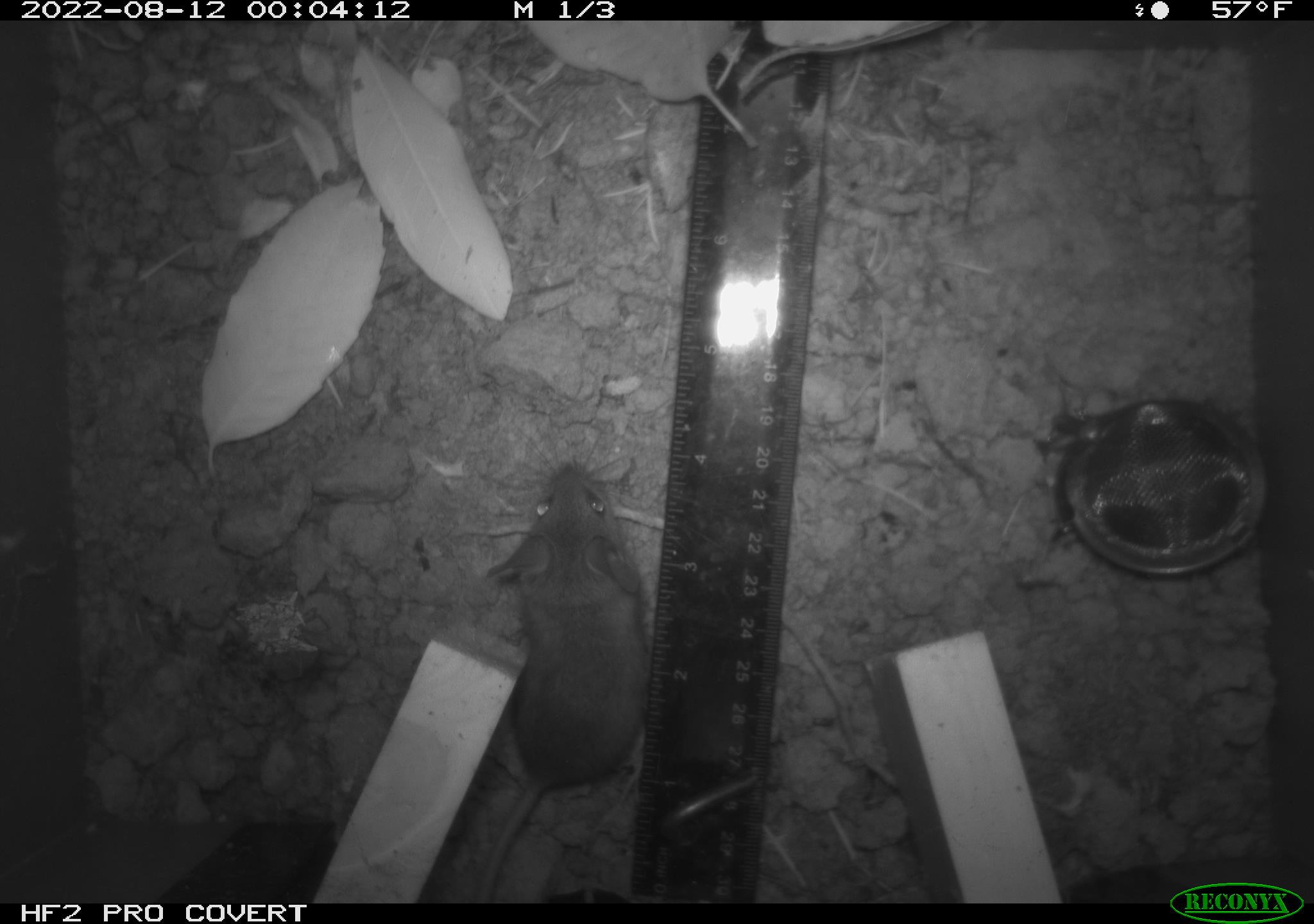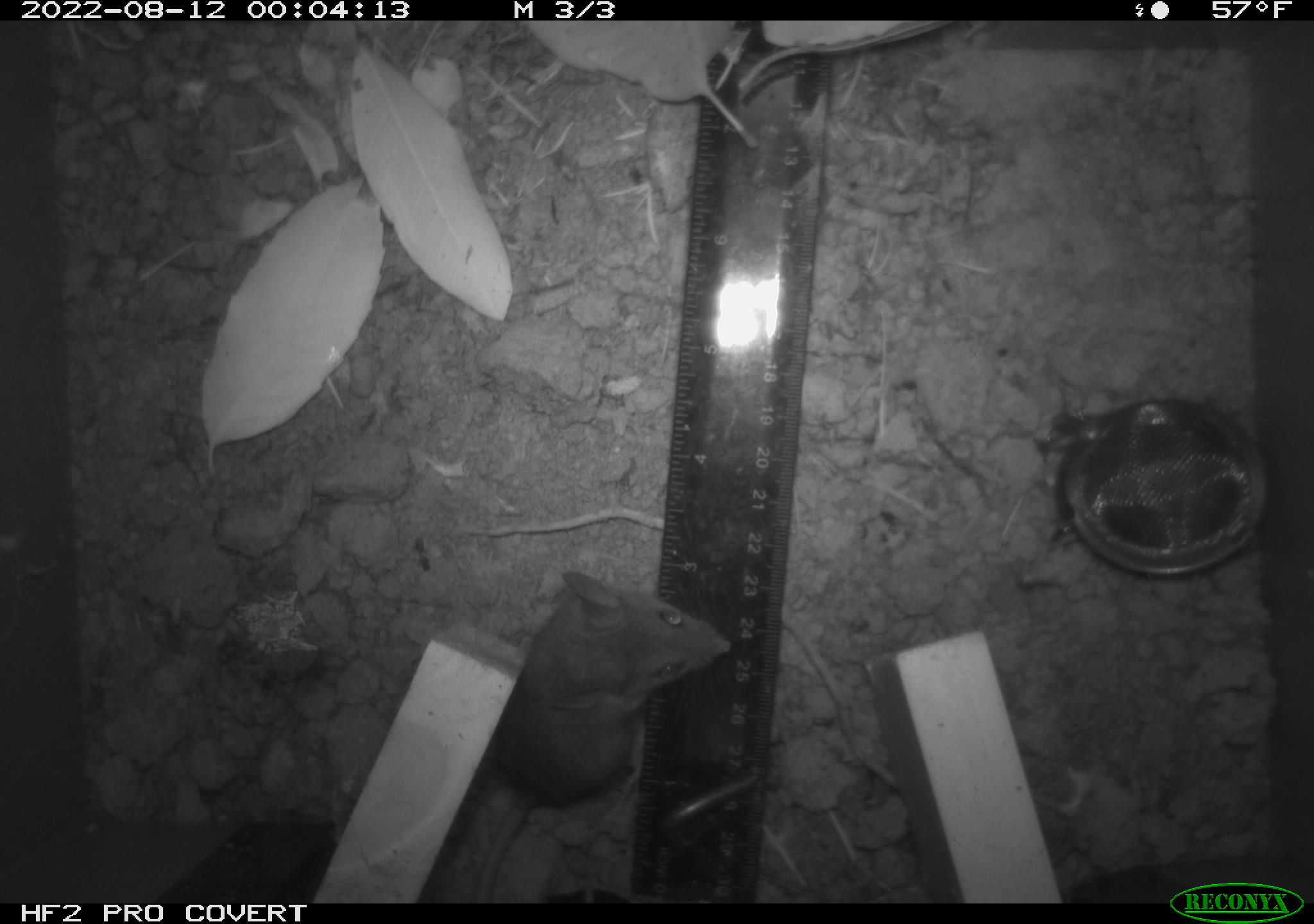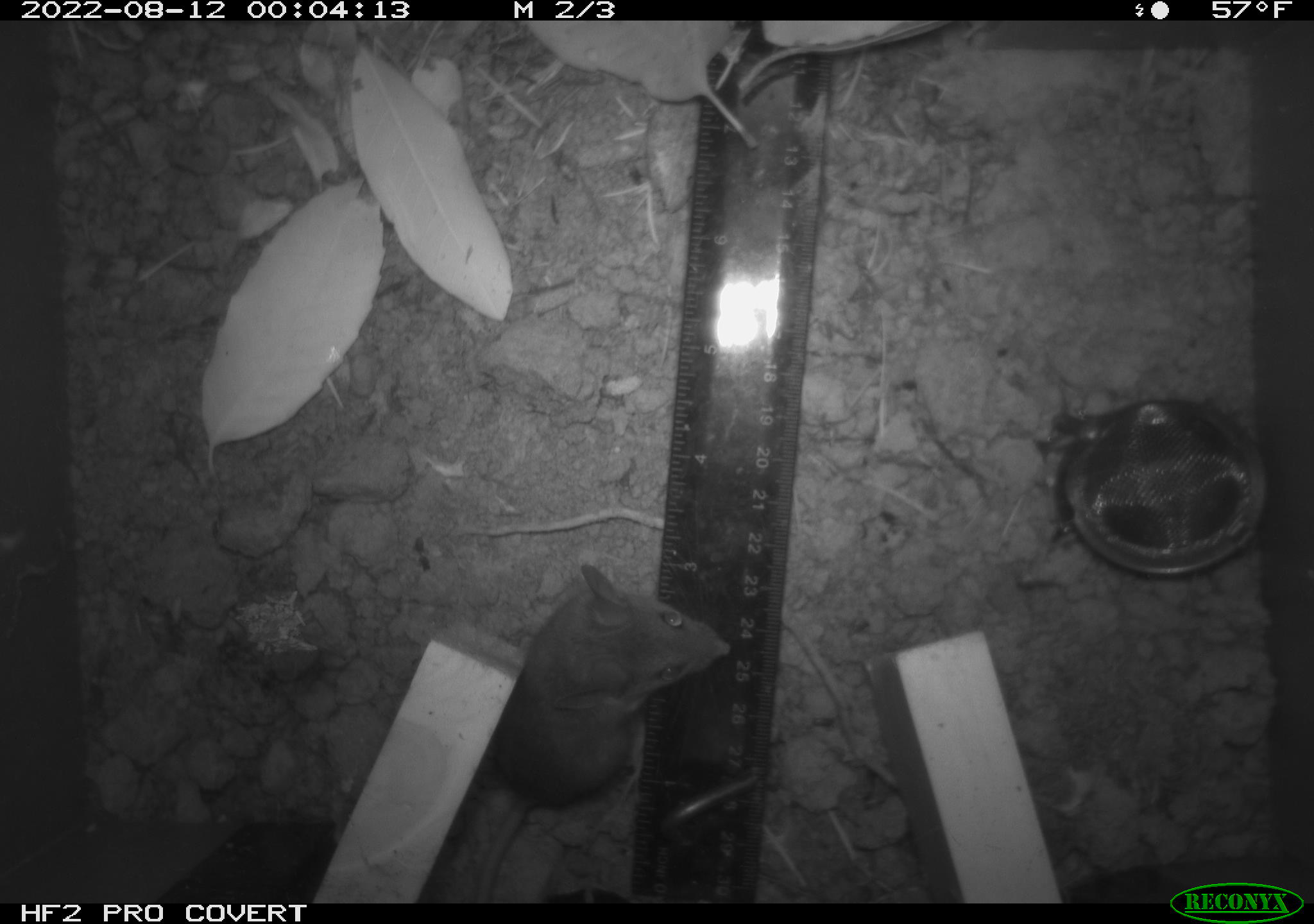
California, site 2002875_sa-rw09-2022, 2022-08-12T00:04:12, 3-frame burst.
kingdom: Animalia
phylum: Chordata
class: Mammalia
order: Rodentia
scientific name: Rodentia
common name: rodent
Rodent (Rodentia).